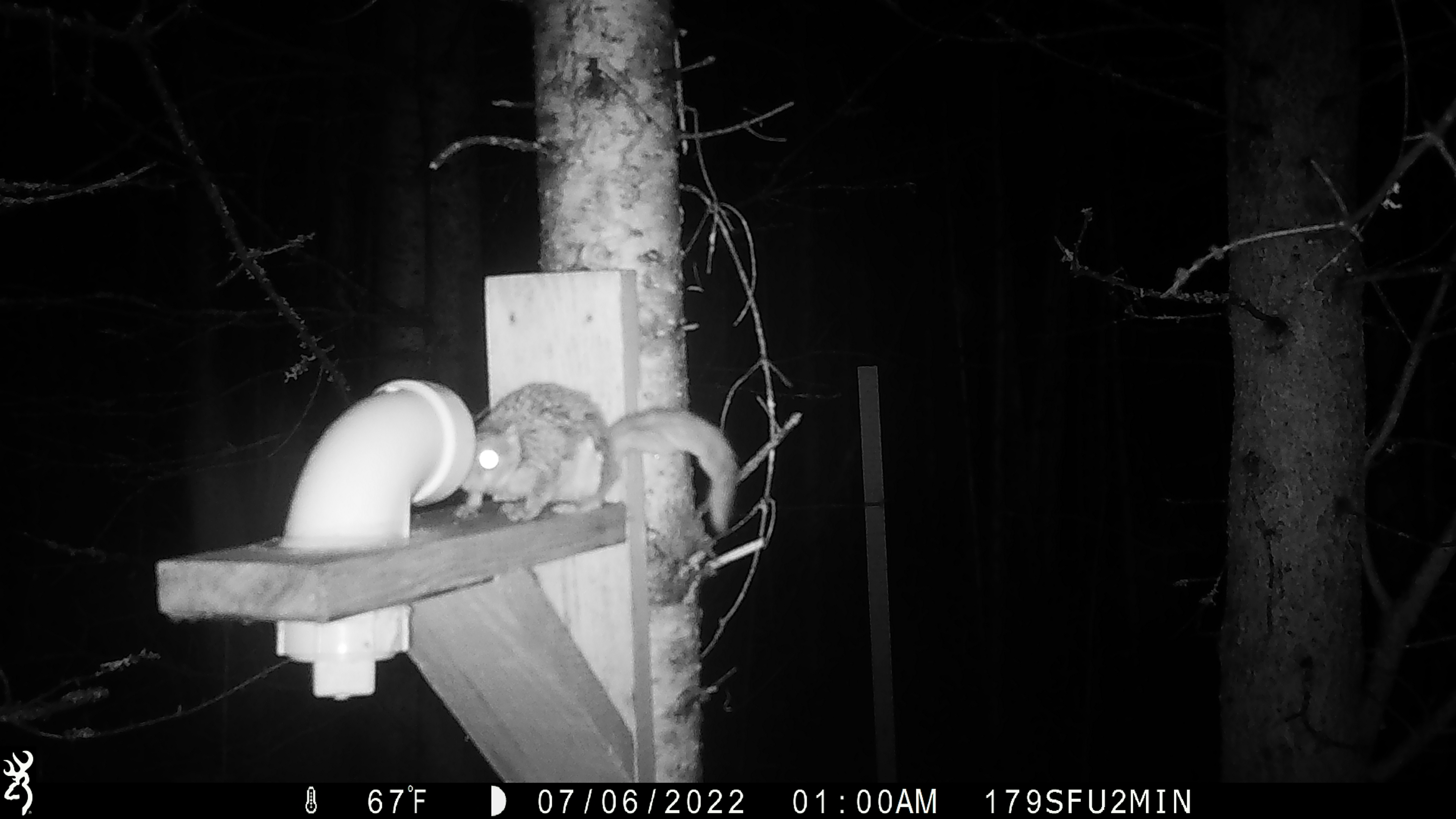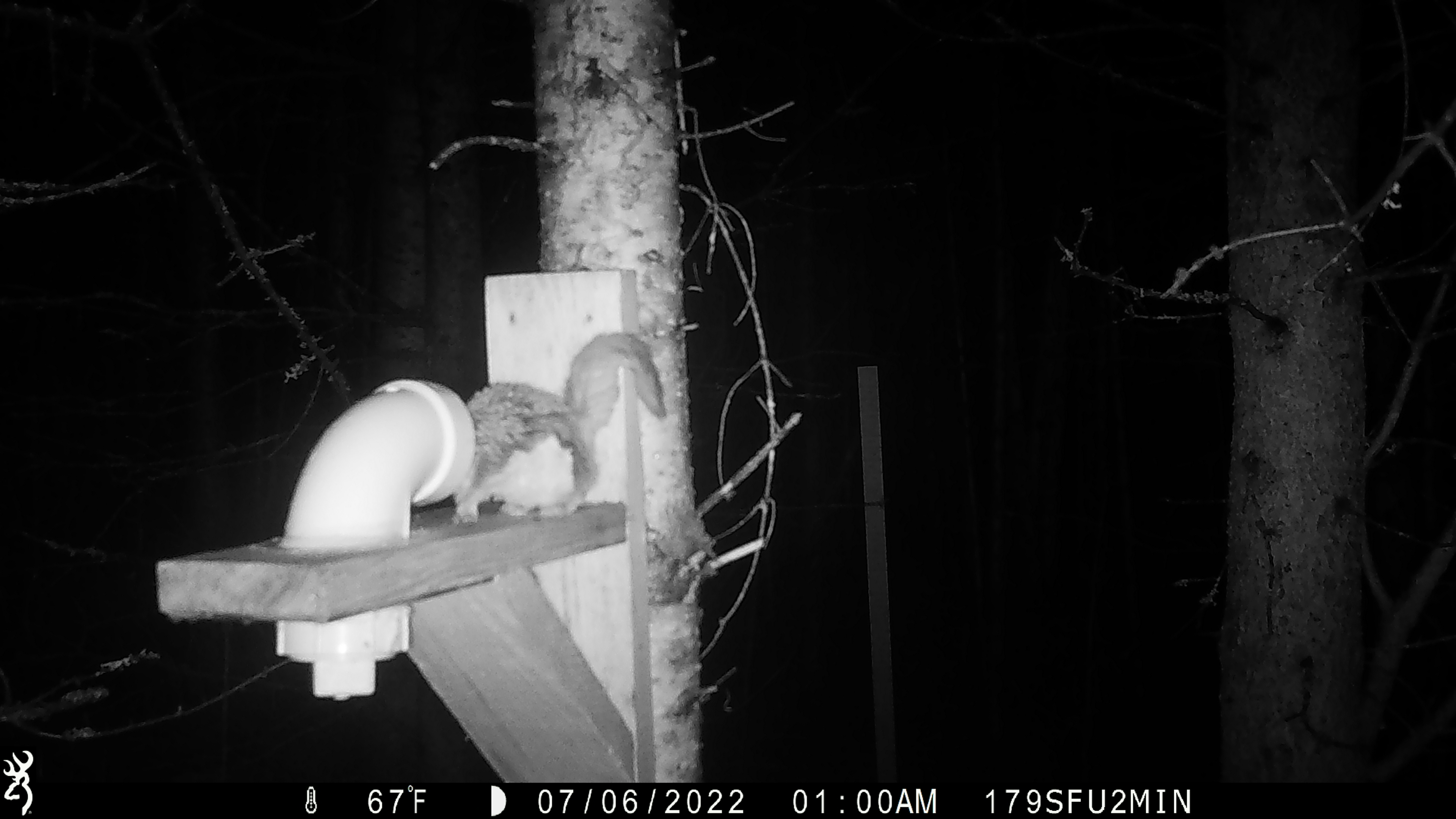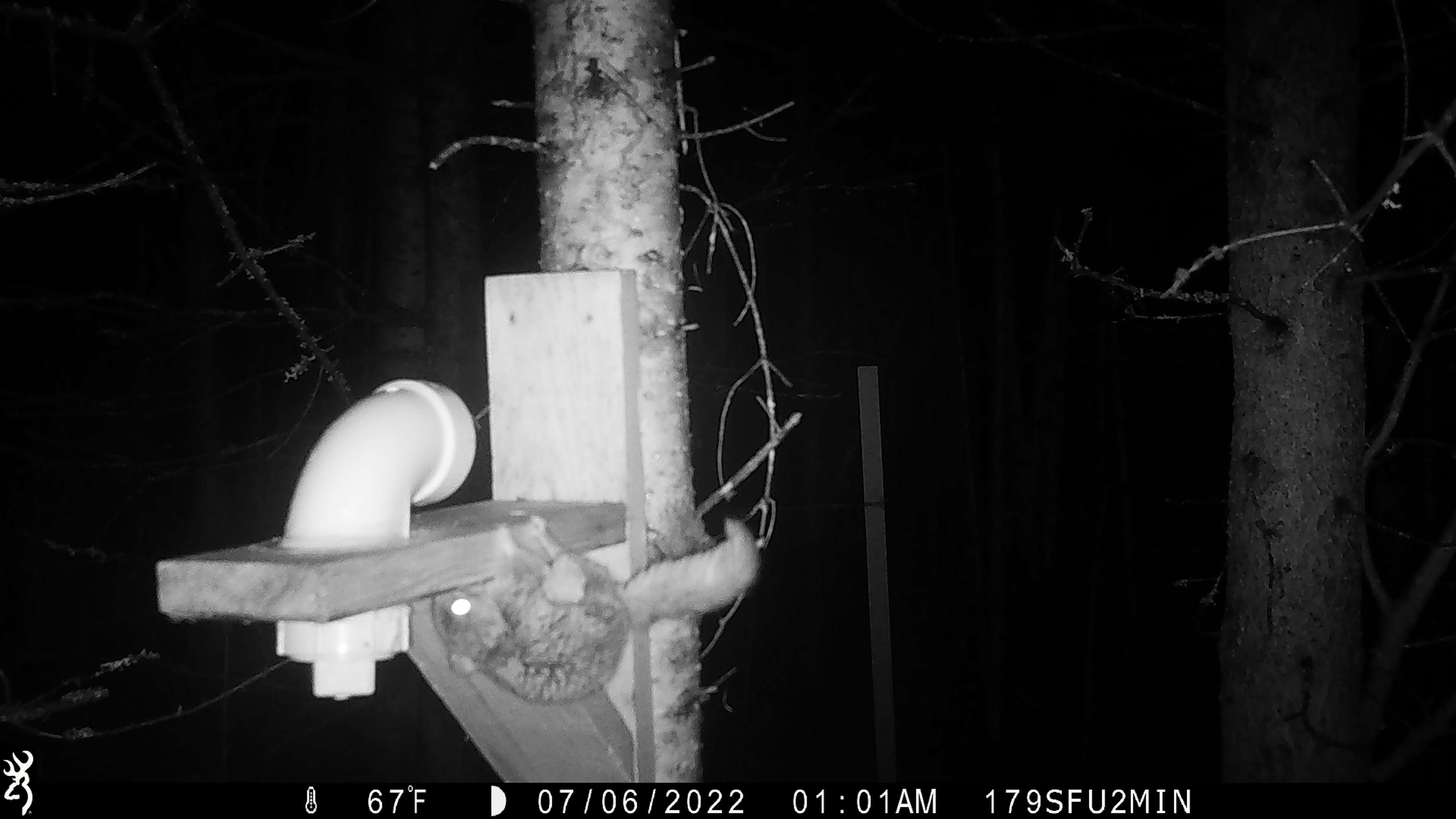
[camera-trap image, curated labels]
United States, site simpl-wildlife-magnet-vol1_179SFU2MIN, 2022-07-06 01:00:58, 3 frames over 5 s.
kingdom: Animalia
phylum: Chordata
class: Mammalia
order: Rodentia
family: Sciuridae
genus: Glaucomys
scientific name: Glaucomys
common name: flying squirrel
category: flying squirrel sp.